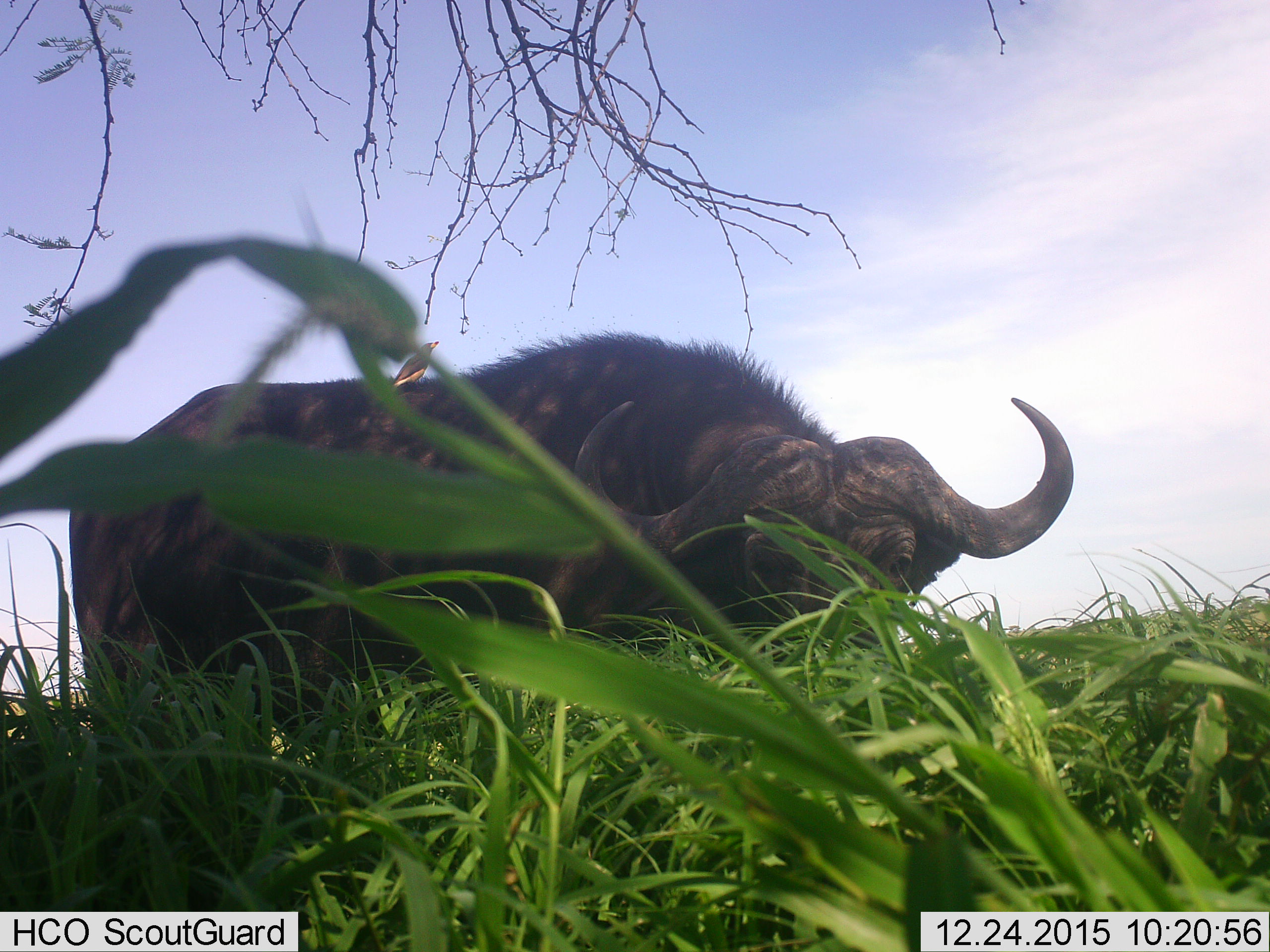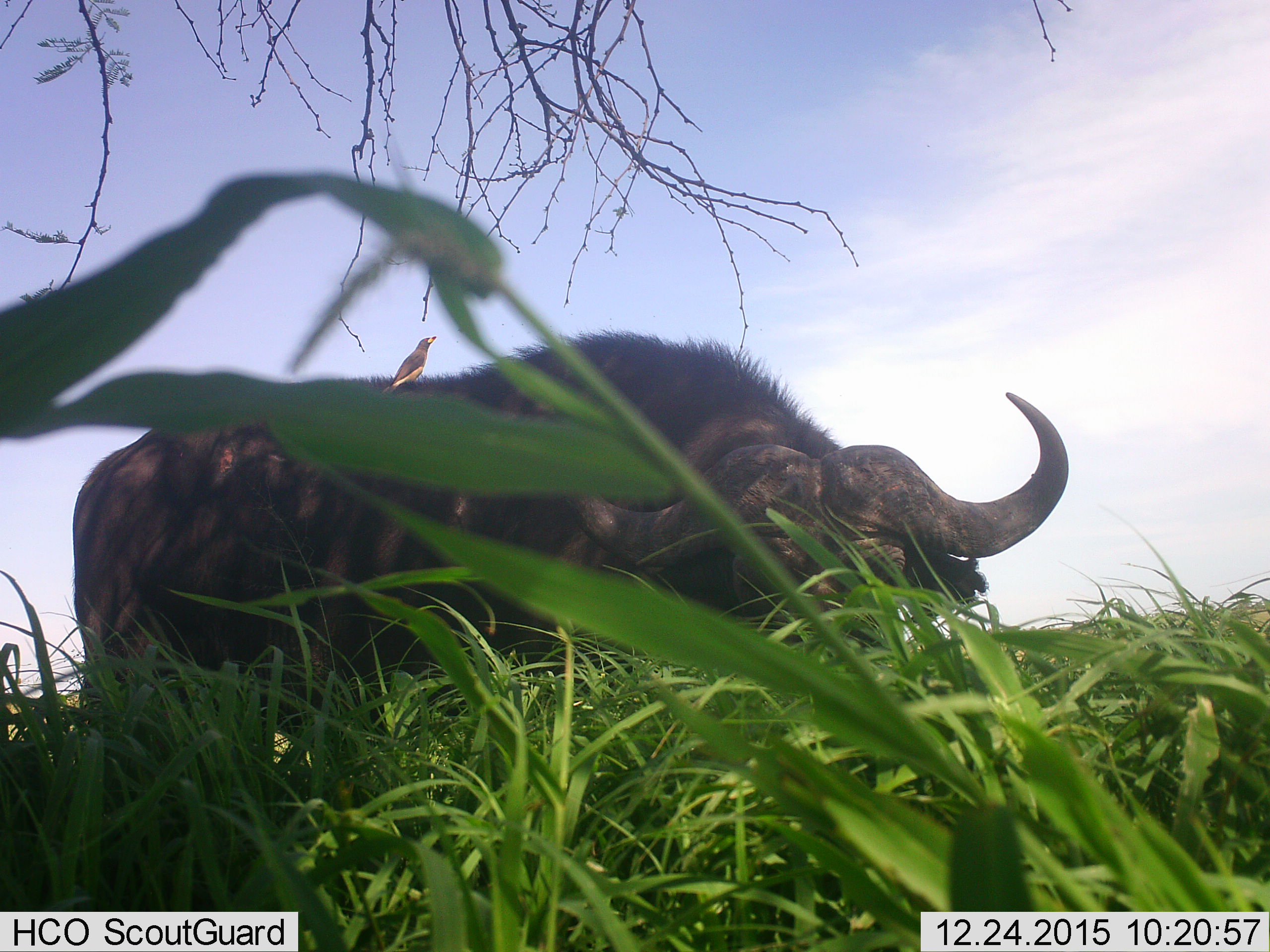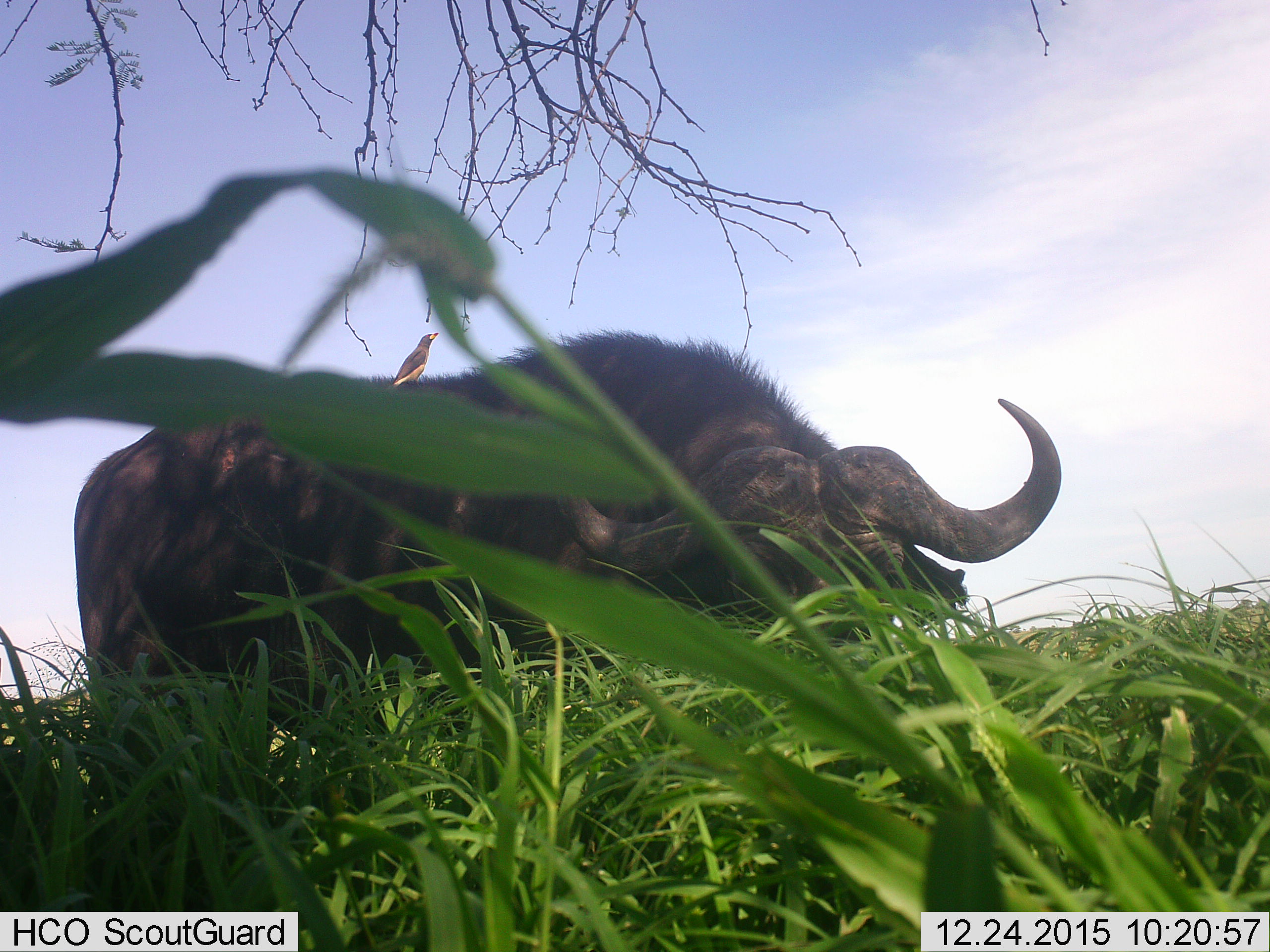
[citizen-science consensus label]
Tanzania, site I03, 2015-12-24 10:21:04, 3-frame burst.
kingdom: Animalia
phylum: Chordata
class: Aves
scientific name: Aves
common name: bird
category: otherbird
Otherbird (bird) (Aves), count 1. Behavior (volunteer vote fractions): standing 83%, resting 0%, moving 0%, interacting 33%. Young present (vote fraction): 0%. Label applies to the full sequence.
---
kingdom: Animalia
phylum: Chordata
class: Mammalia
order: Artiodactyla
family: Bovidae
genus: Syncerus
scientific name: Syncerus caffer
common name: cape buffalo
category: buffalo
Buffalo (cape buffalo) (Syncerus caffer), count 1. Behavior (volunteer vote fractions): standing 60%, resting 0%, moving 0%, interacting 10%. Young present (vote fraction): 0%. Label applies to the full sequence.